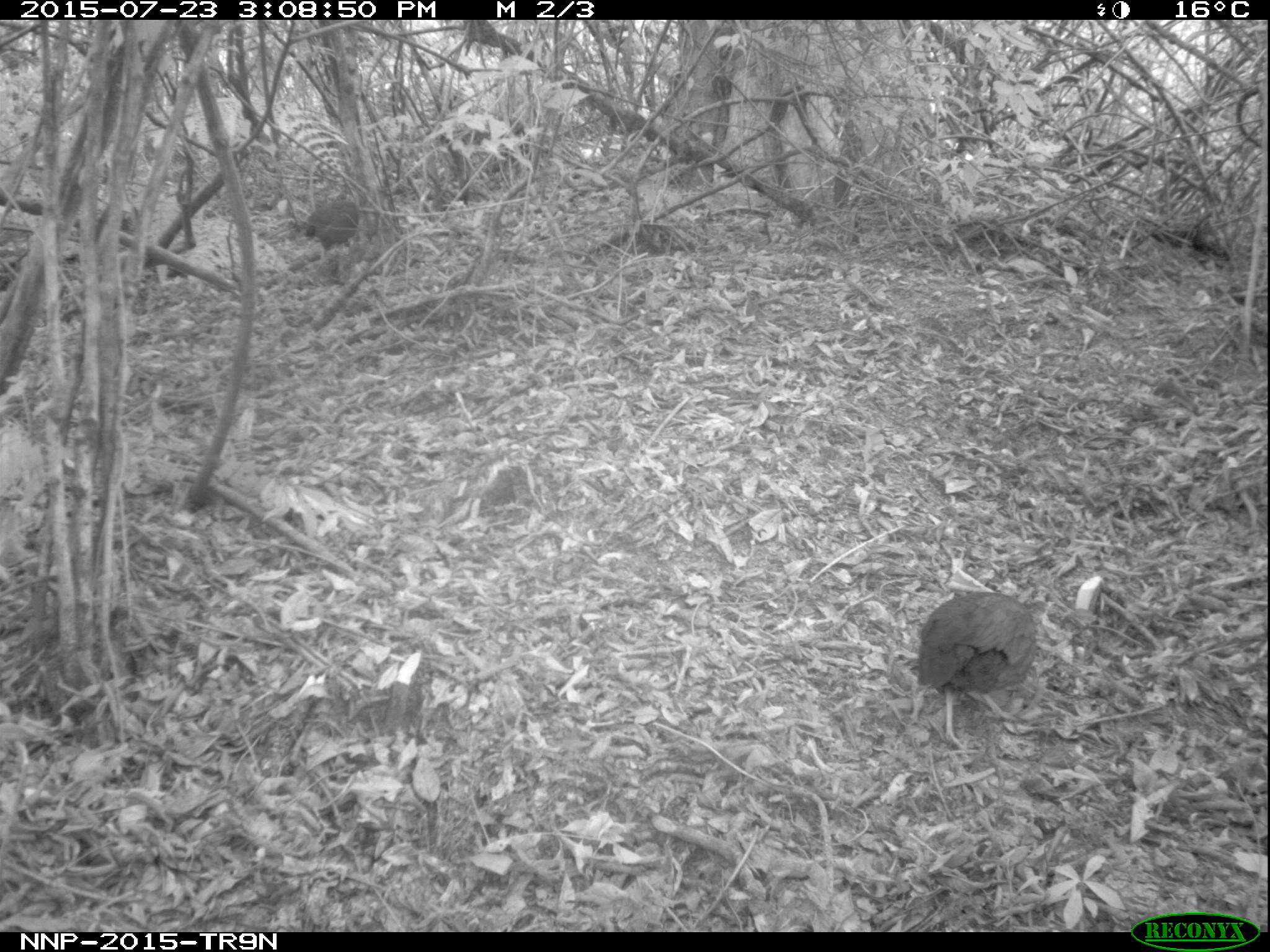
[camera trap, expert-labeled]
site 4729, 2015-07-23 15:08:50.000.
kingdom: Animalia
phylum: Chordata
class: Aves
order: Galliformes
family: Phasianidae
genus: Pternistis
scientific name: Pternistis nobilis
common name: handsome francolin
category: francolinus nobilis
Francolinus nobilis (handsome francolin) (Pternistis nobilis), count 2.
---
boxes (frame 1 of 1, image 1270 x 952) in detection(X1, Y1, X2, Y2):
francolinus nobilis: detection(911, 586, 1040, 751); detection(302, 191, 360, 260)